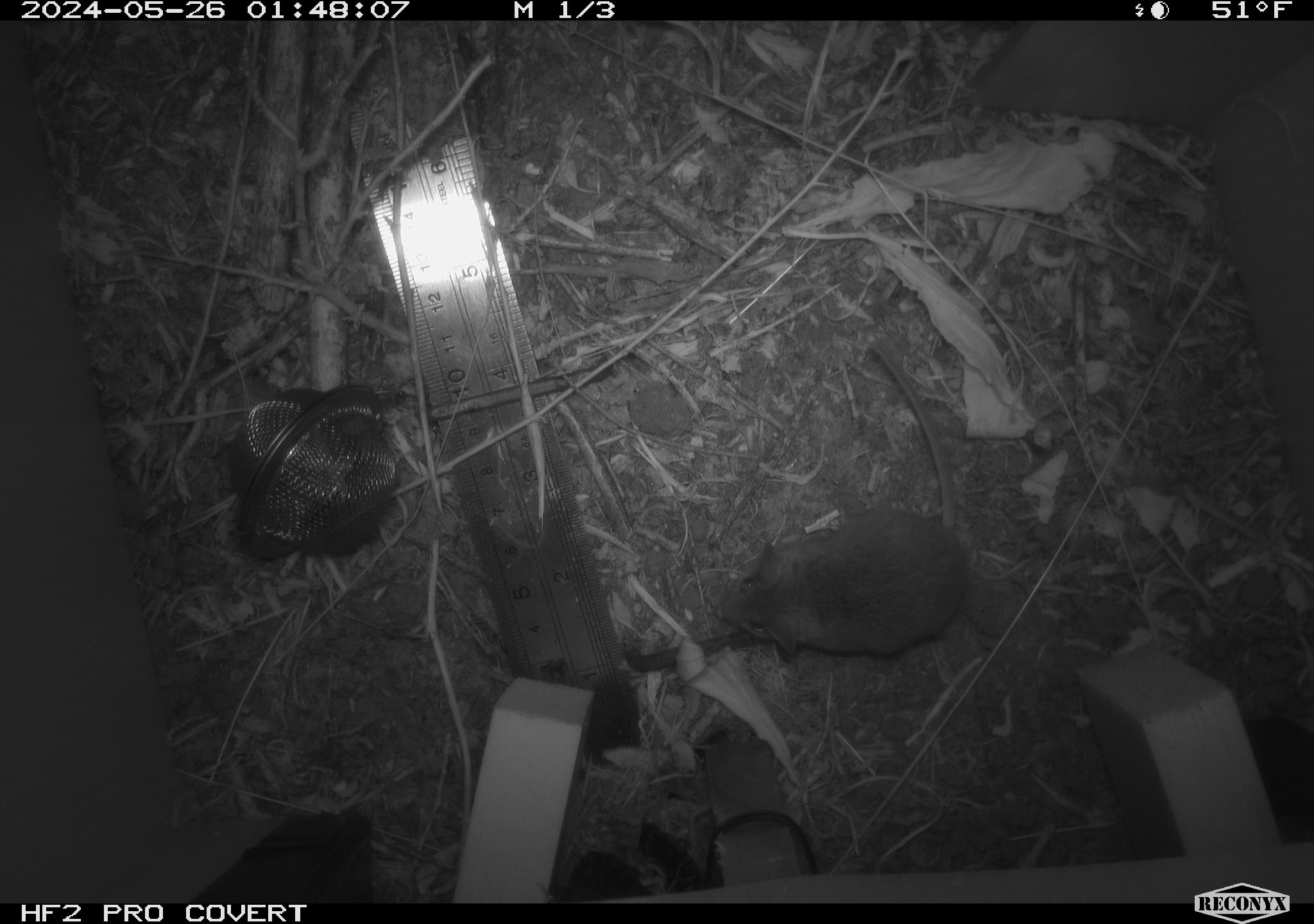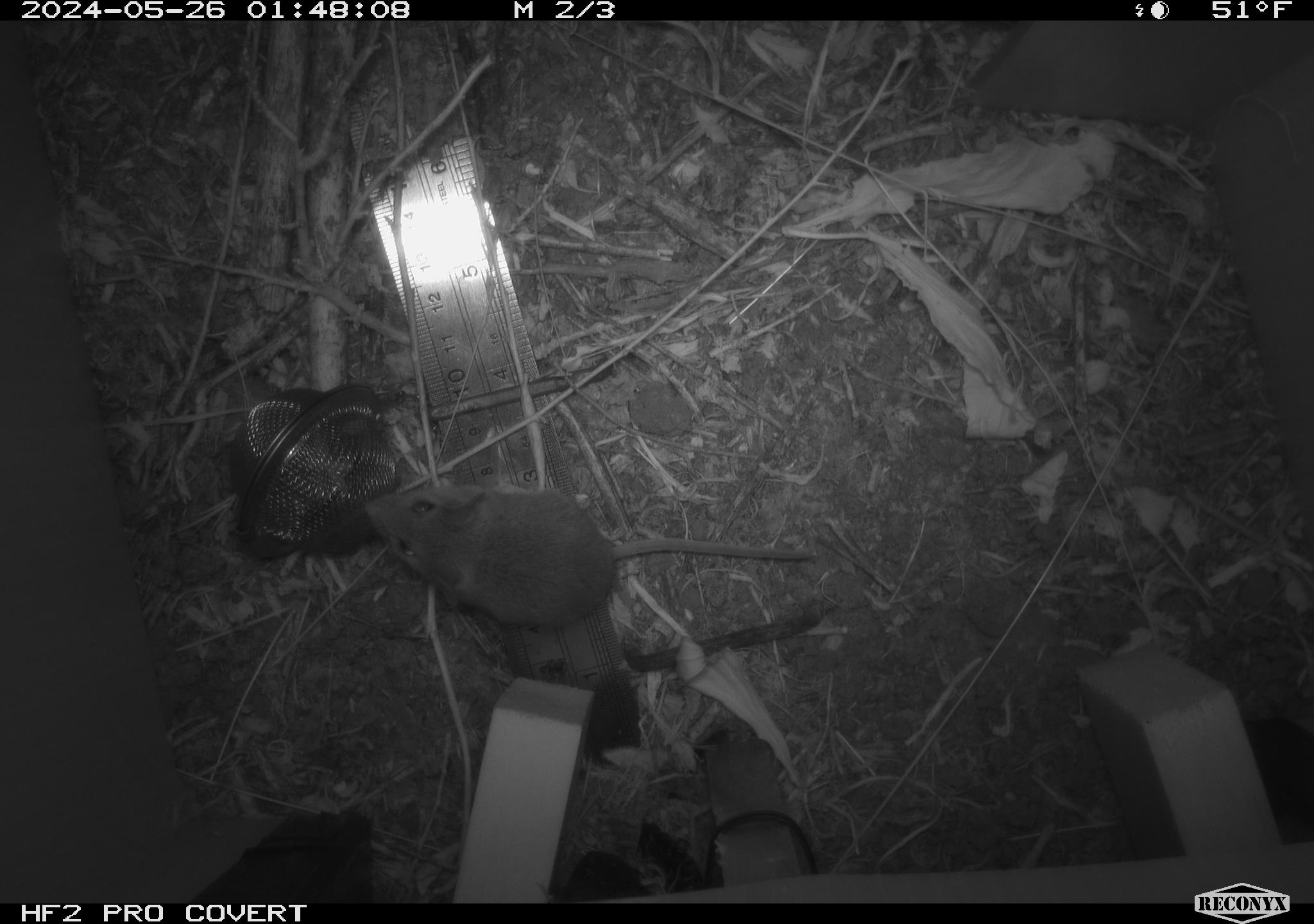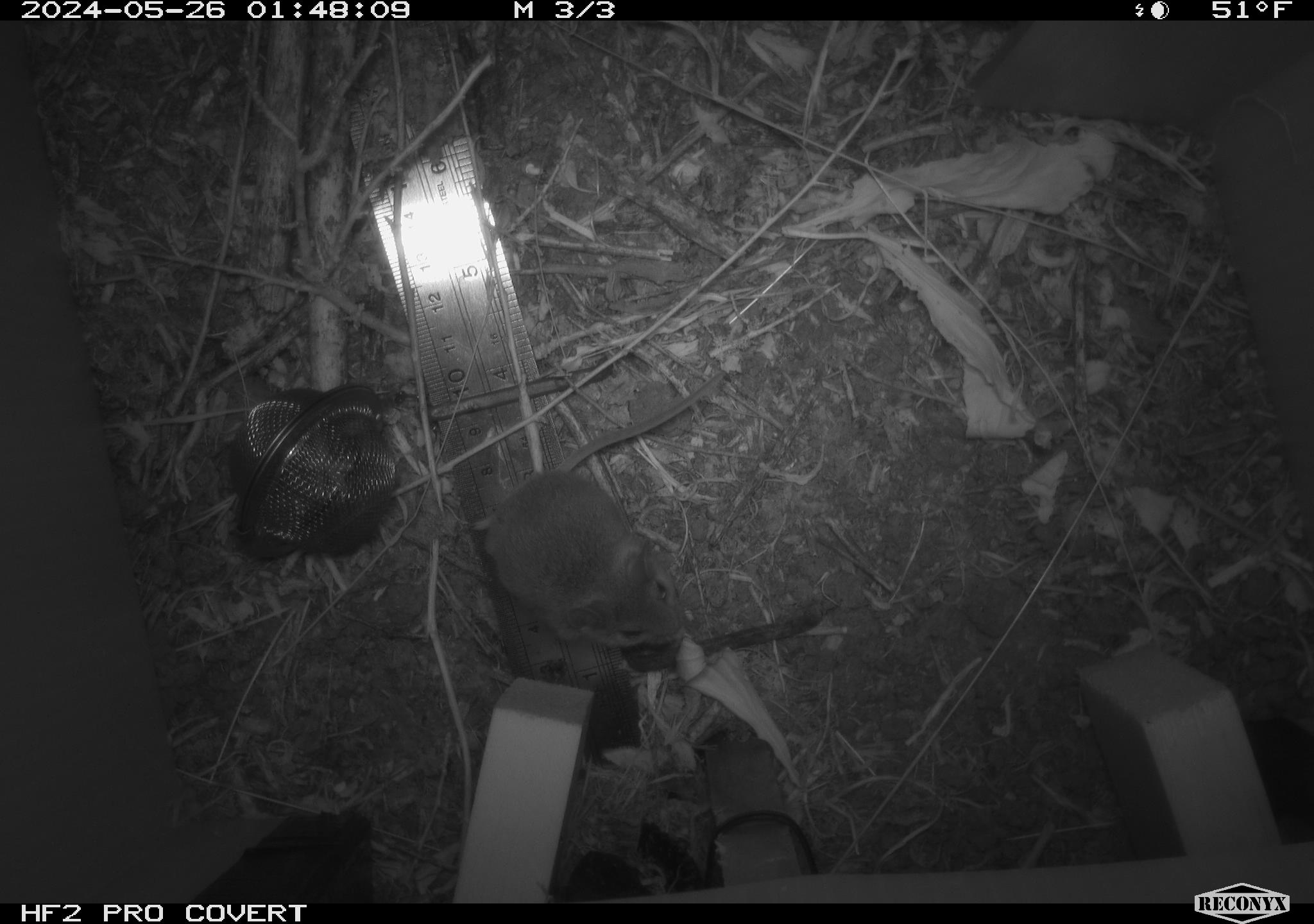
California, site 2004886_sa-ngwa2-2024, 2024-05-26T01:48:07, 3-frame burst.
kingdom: Animalia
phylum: Chordata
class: Mammalia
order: Rodentia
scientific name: Rodentia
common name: mouse species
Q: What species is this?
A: Mouse species (Rodentia).